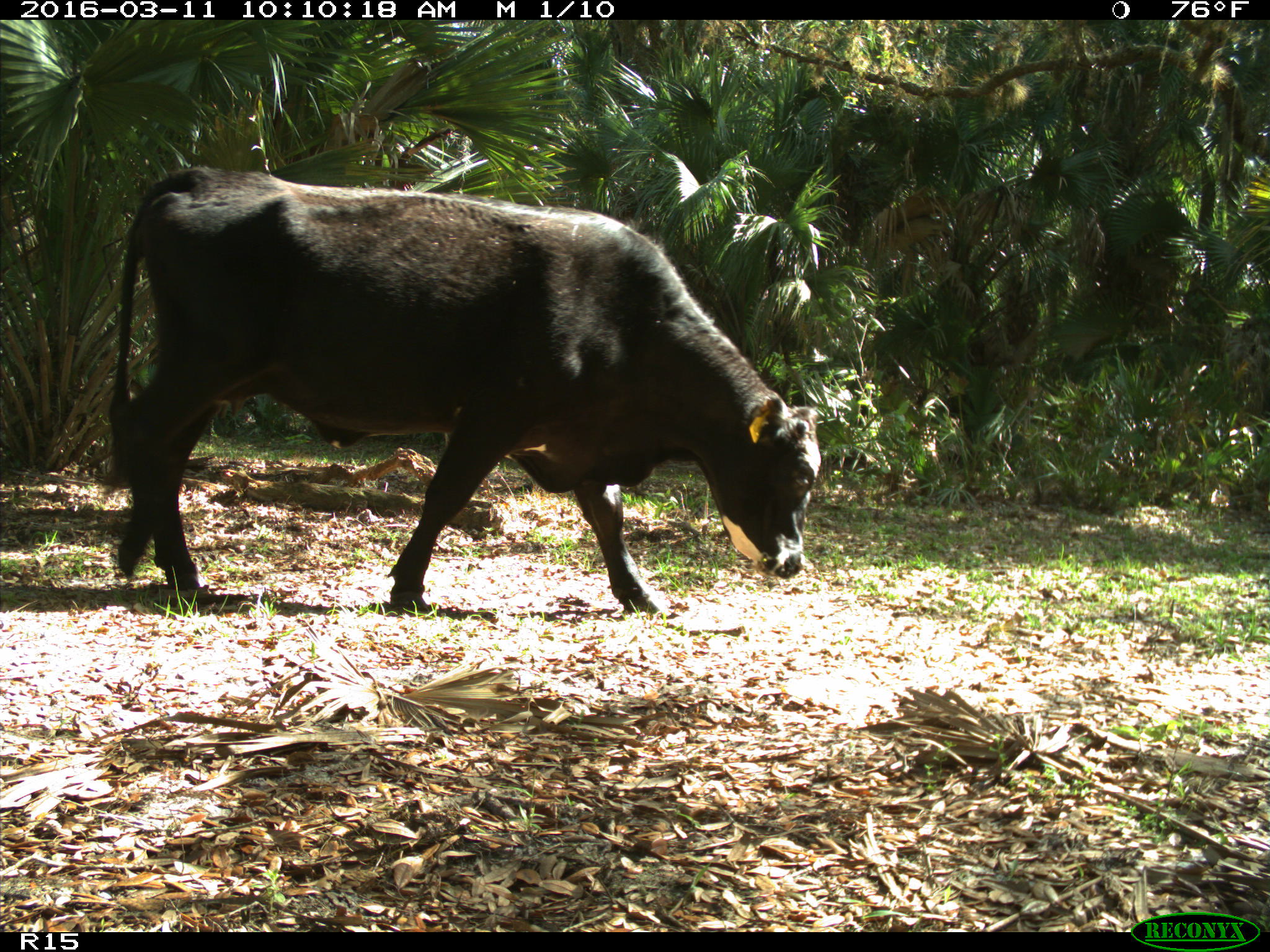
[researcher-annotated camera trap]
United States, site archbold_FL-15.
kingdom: Animalia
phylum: Chordata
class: Mammalia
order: Artiodactyla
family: Bovidae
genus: Bos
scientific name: Bos taurus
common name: domestic cow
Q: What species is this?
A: Bos taurus (domestic cow).